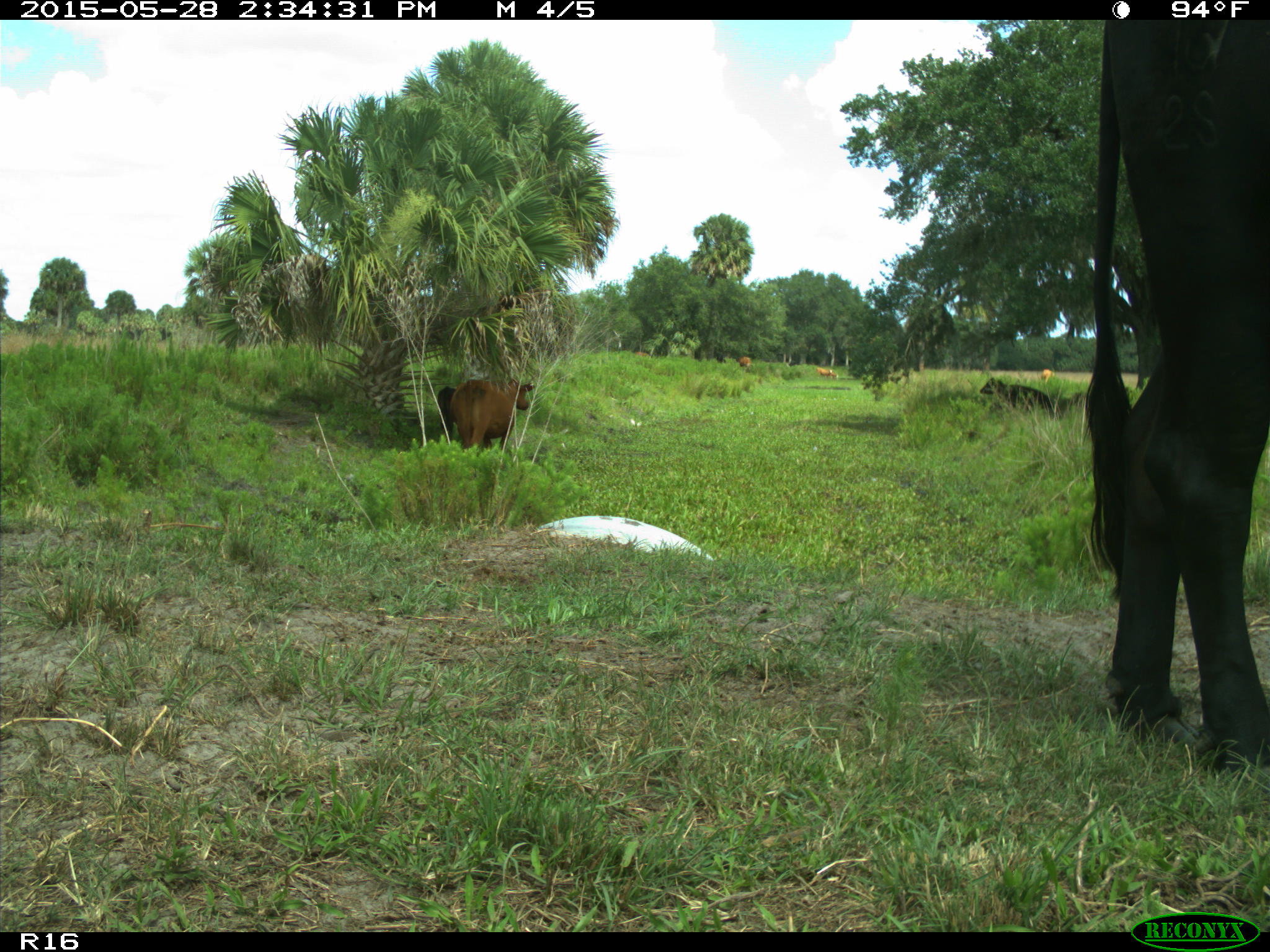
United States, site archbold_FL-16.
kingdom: Animalia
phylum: Chordata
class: Mammalia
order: Artiodactyla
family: Bovidae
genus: Bos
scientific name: Bos taurus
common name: domestic cow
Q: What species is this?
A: Bos taurus (domestic cow).